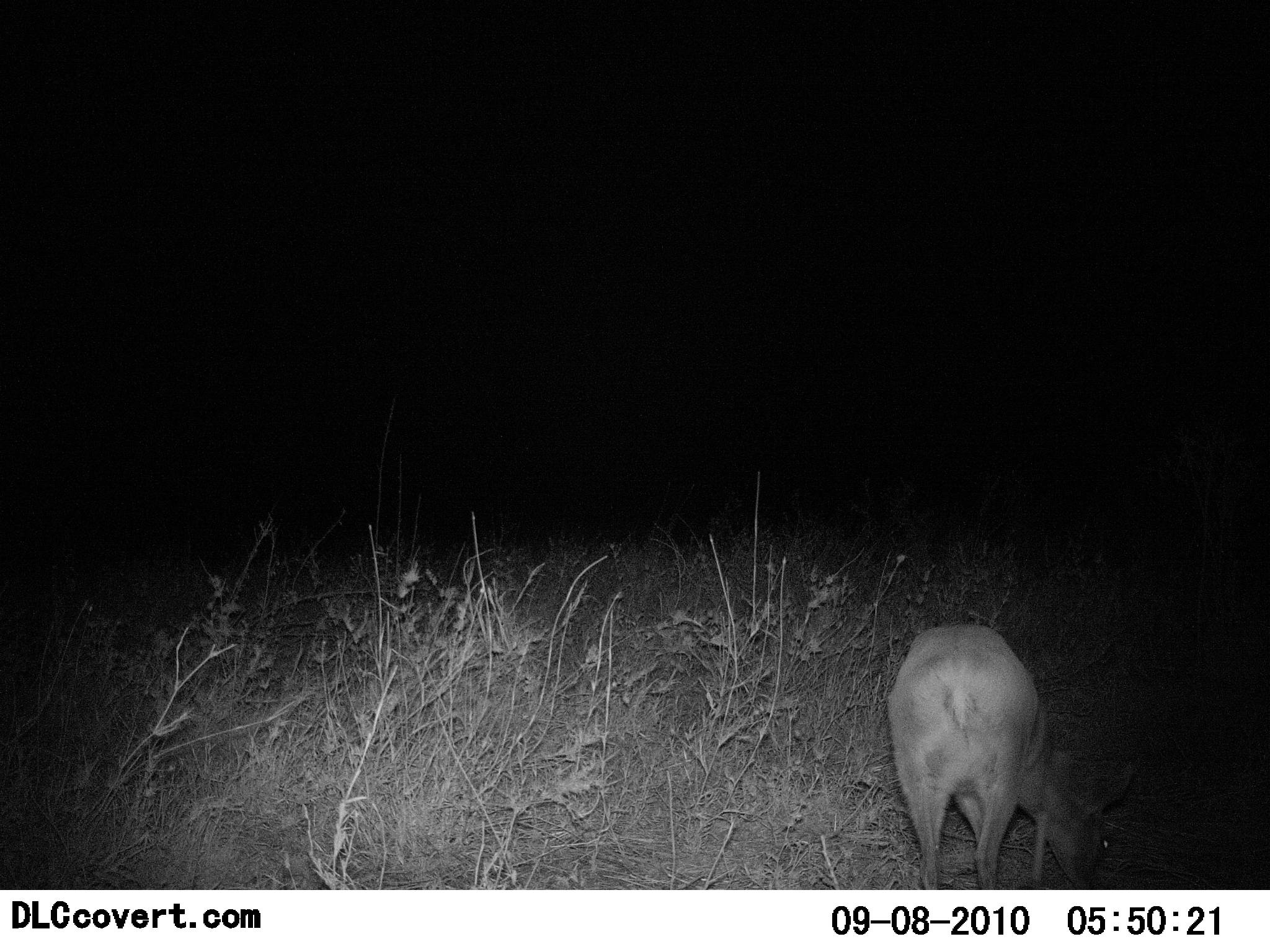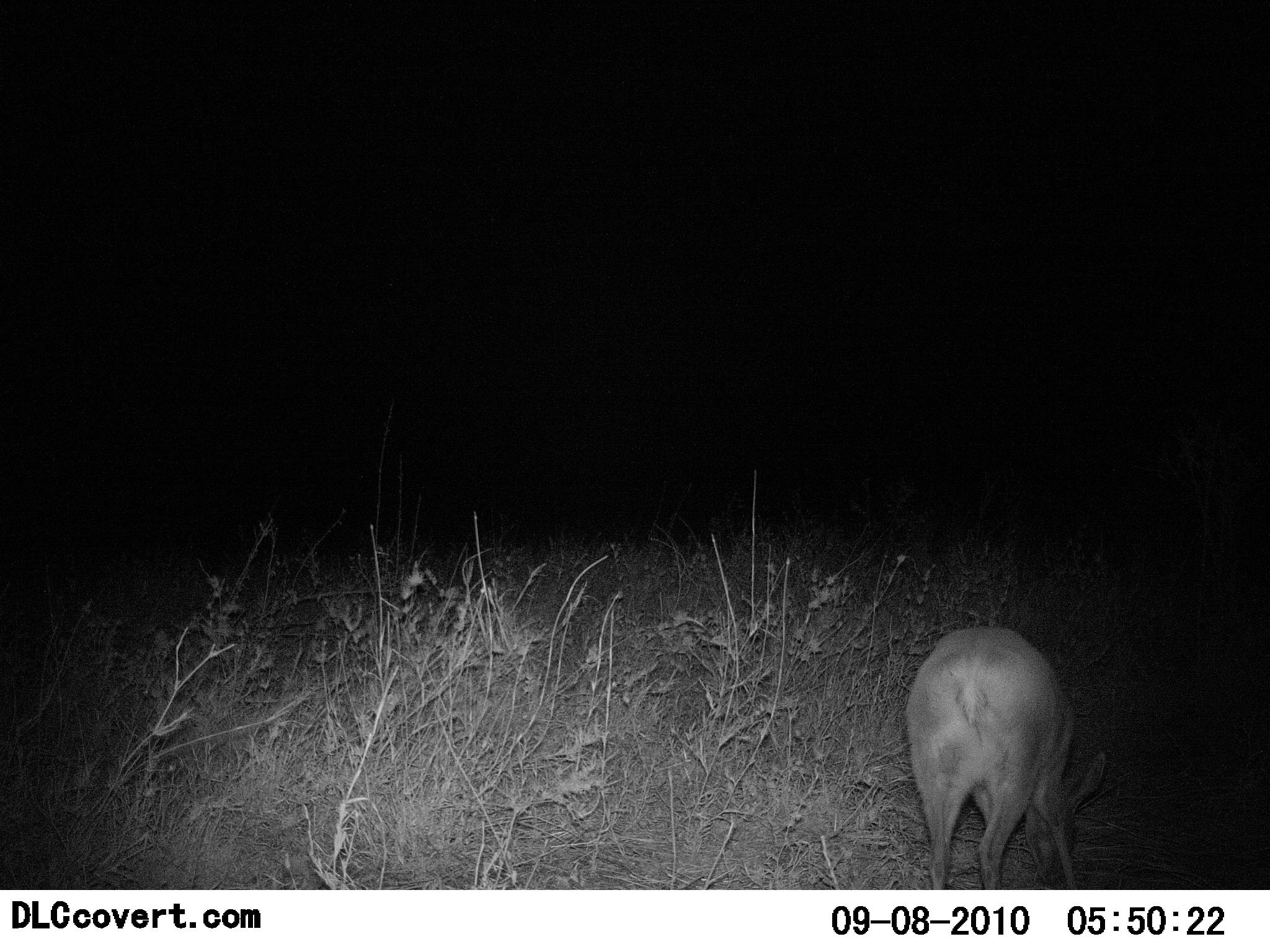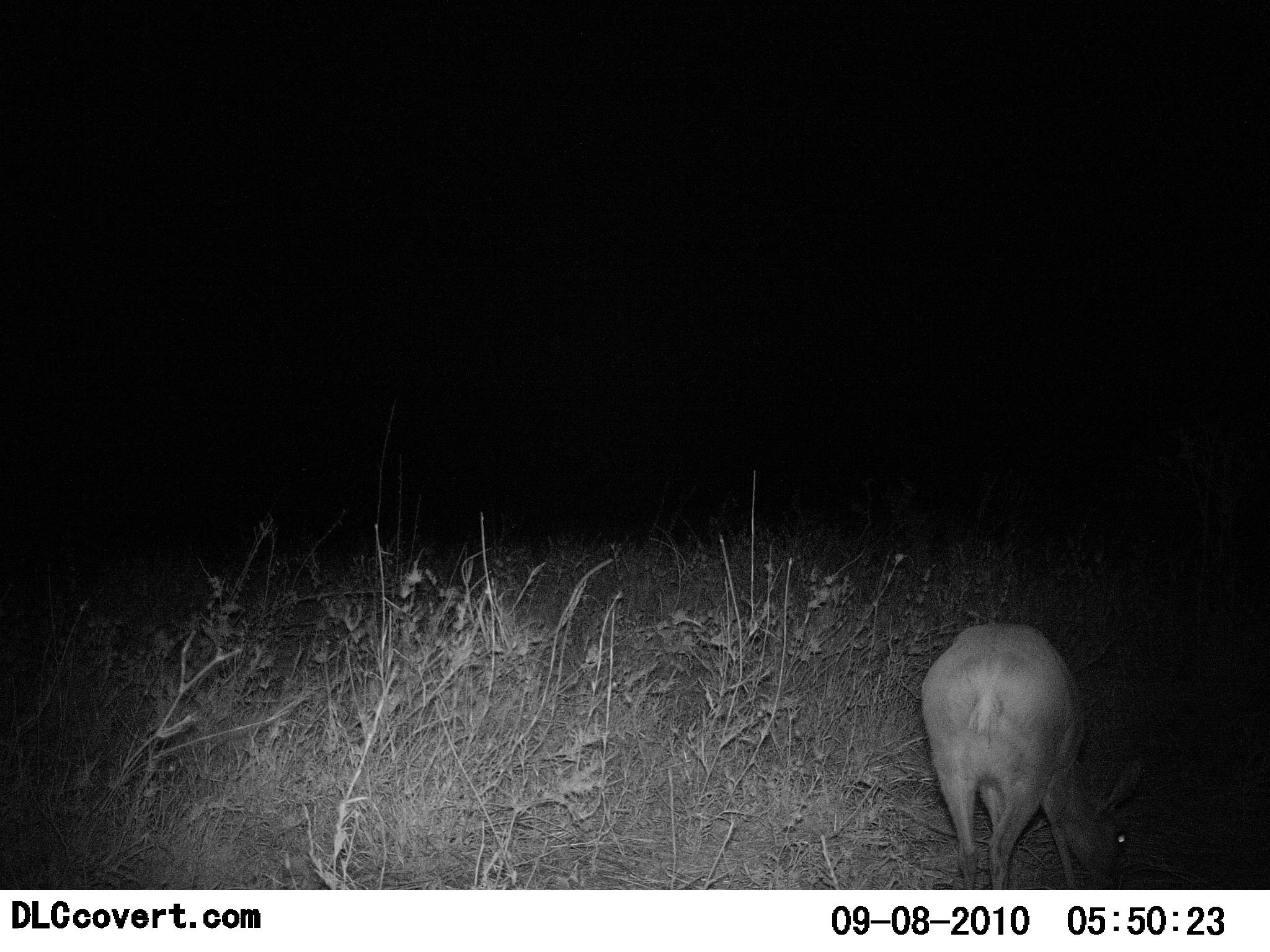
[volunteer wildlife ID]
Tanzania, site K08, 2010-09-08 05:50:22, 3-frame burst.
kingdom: Animalia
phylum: Chordata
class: Mammalia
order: Artiodactyla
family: Bovidae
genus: Redunca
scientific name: Redunca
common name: reedbuck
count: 1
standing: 36%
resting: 0%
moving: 0%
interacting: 0%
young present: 0%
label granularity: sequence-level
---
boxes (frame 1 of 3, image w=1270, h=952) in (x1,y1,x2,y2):
animal: (889,623,1137,890)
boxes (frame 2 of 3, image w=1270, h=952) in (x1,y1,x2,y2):
animal: (904,627,1107,889)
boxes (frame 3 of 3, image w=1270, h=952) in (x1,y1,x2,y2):
animal: (920,622,1145,888)